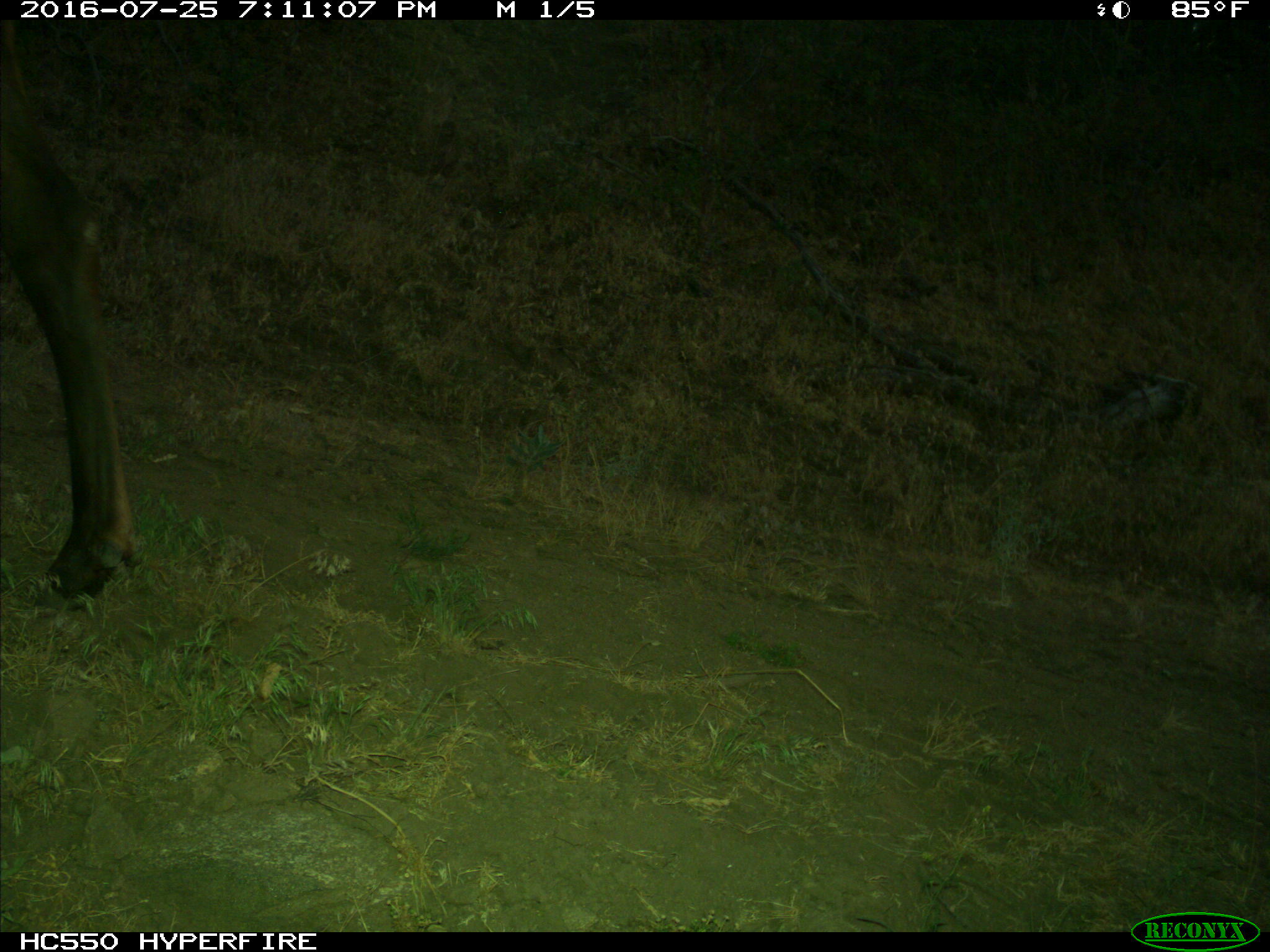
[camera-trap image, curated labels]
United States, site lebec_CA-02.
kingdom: Animalia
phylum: Chordata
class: Mammalia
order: Artiodactyla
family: Cervidae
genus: Cervus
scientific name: Cervus canadensis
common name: elk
Cervus canadensis (elk).